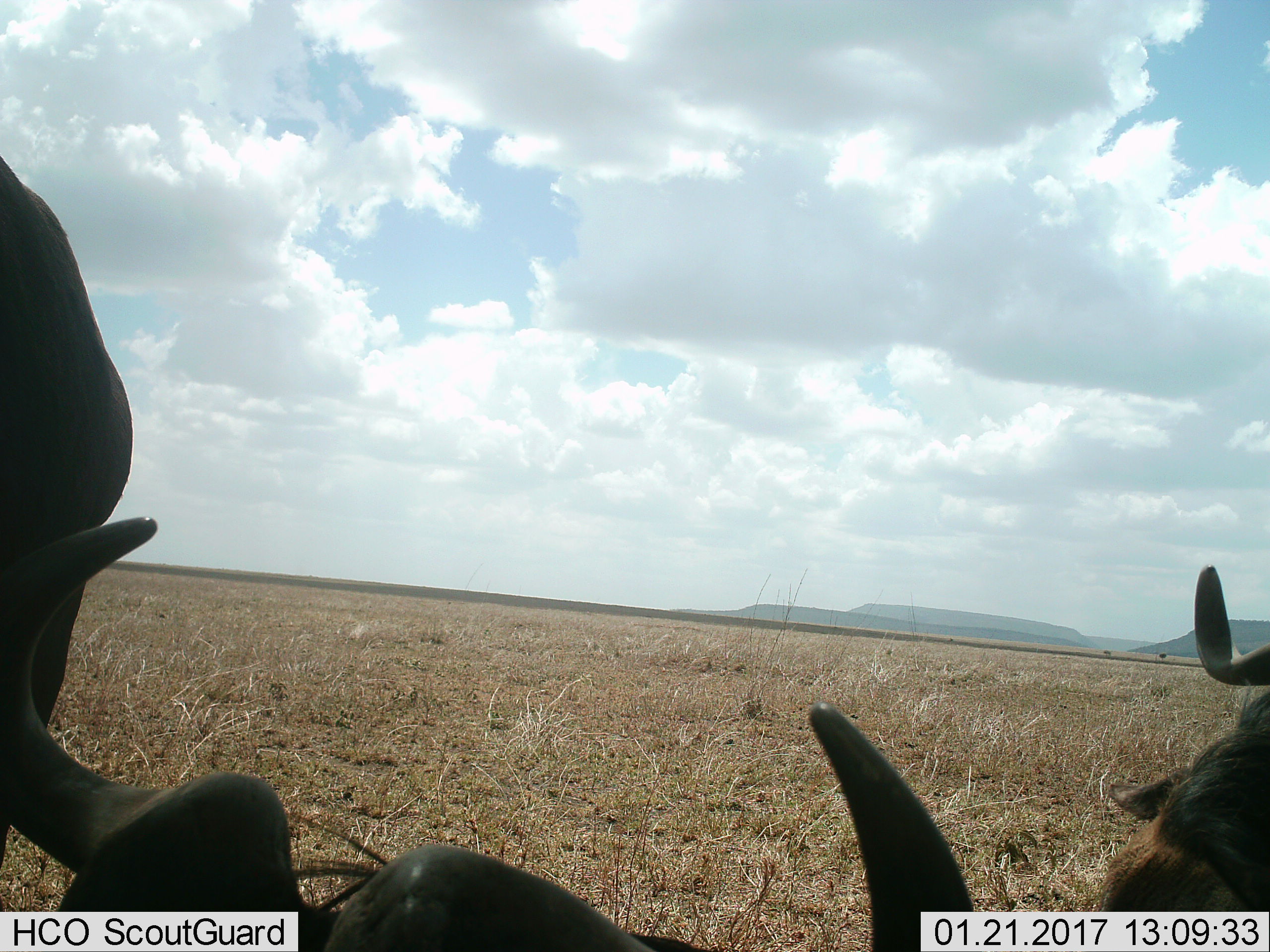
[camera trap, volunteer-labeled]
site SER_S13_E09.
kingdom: Animalia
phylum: Chordata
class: Mammalia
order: Artiodactyla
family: Bovidae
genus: Connochaetes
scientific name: Connochaetes taurinus taurinus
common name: blue wildebeest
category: wildebeestblue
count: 3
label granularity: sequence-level